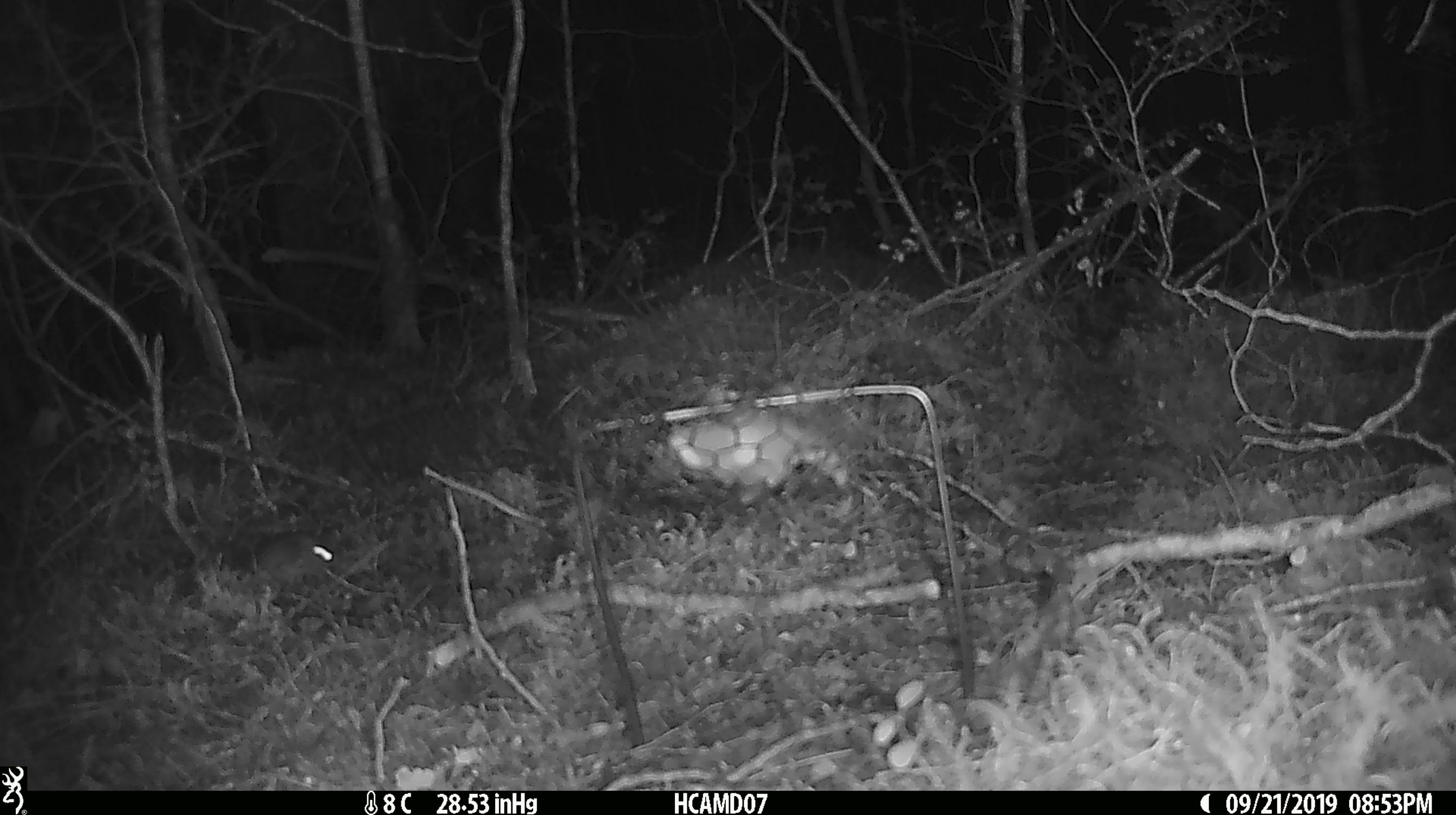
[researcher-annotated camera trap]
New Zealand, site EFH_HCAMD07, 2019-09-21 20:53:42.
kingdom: Animalia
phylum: Chordata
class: Mammalia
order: Rodentia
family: Muridae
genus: Mus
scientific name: Mus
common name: mouse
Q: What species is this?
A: Mouse (Mus).